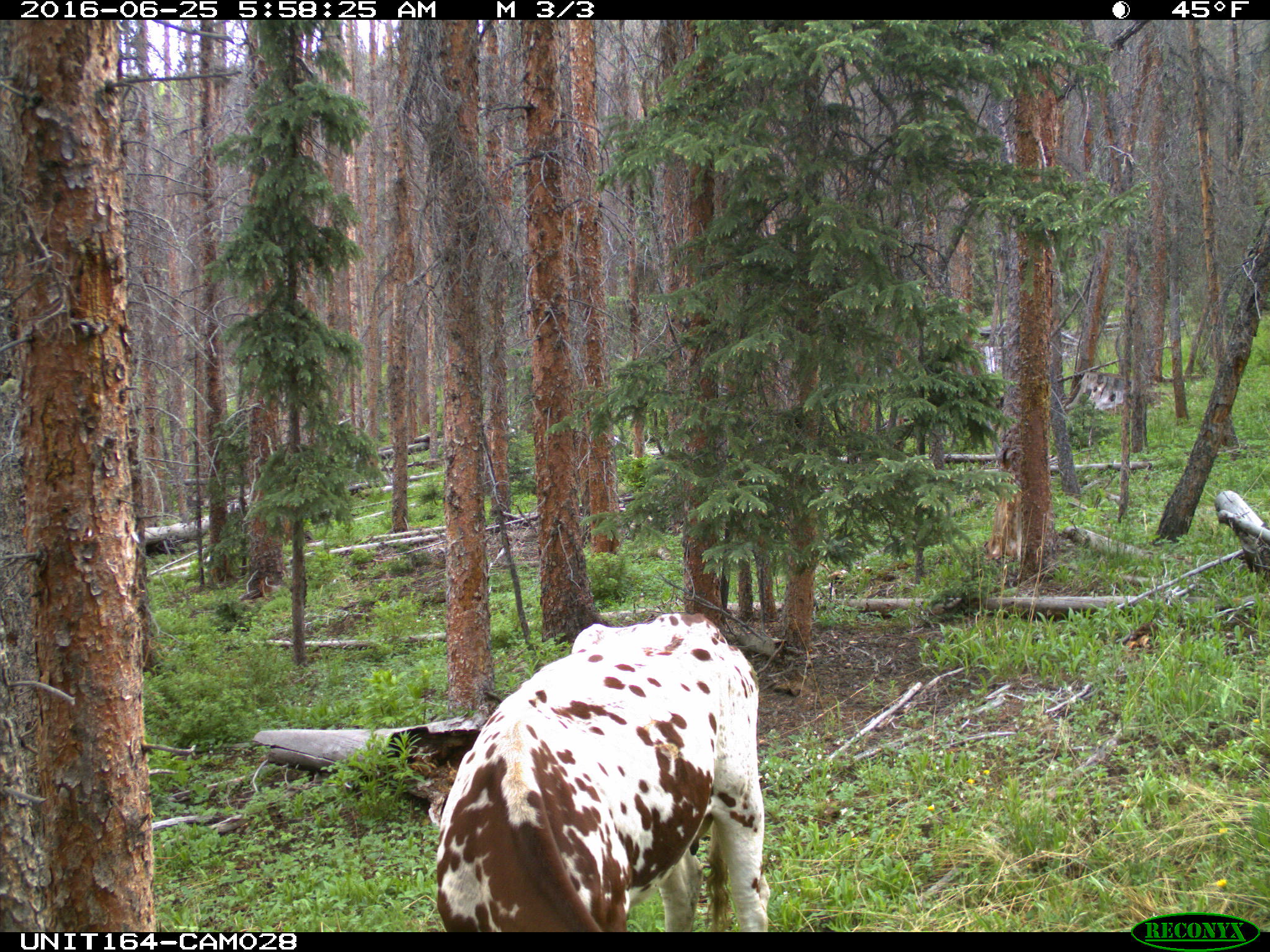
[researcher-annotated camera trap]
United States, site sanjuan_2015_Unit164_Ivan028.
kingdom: Animalia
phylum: Chordata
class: Mammalia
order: Artiodactyla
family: Bovidae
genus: Bos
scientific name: Bos taurus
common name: domestic cow